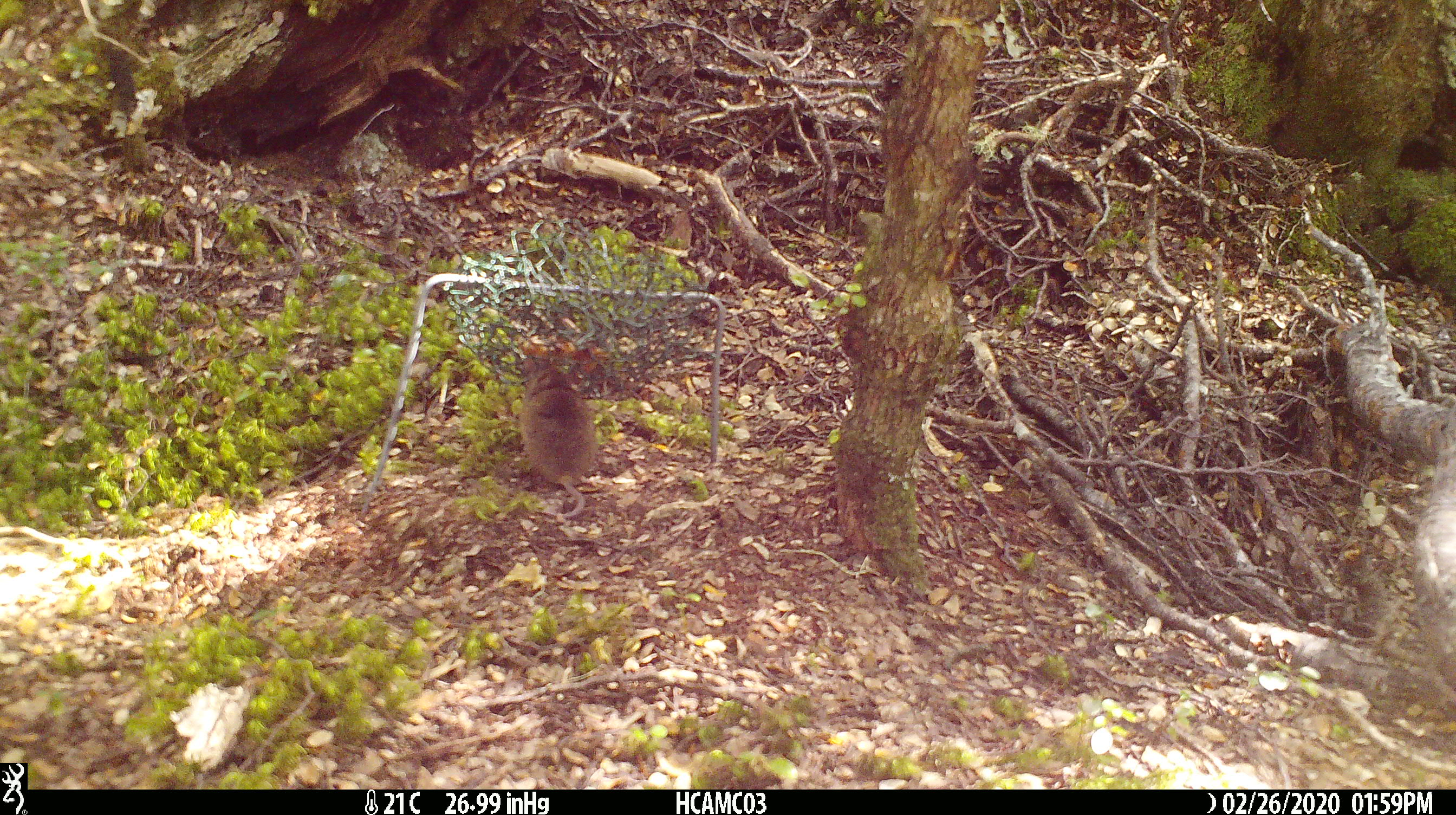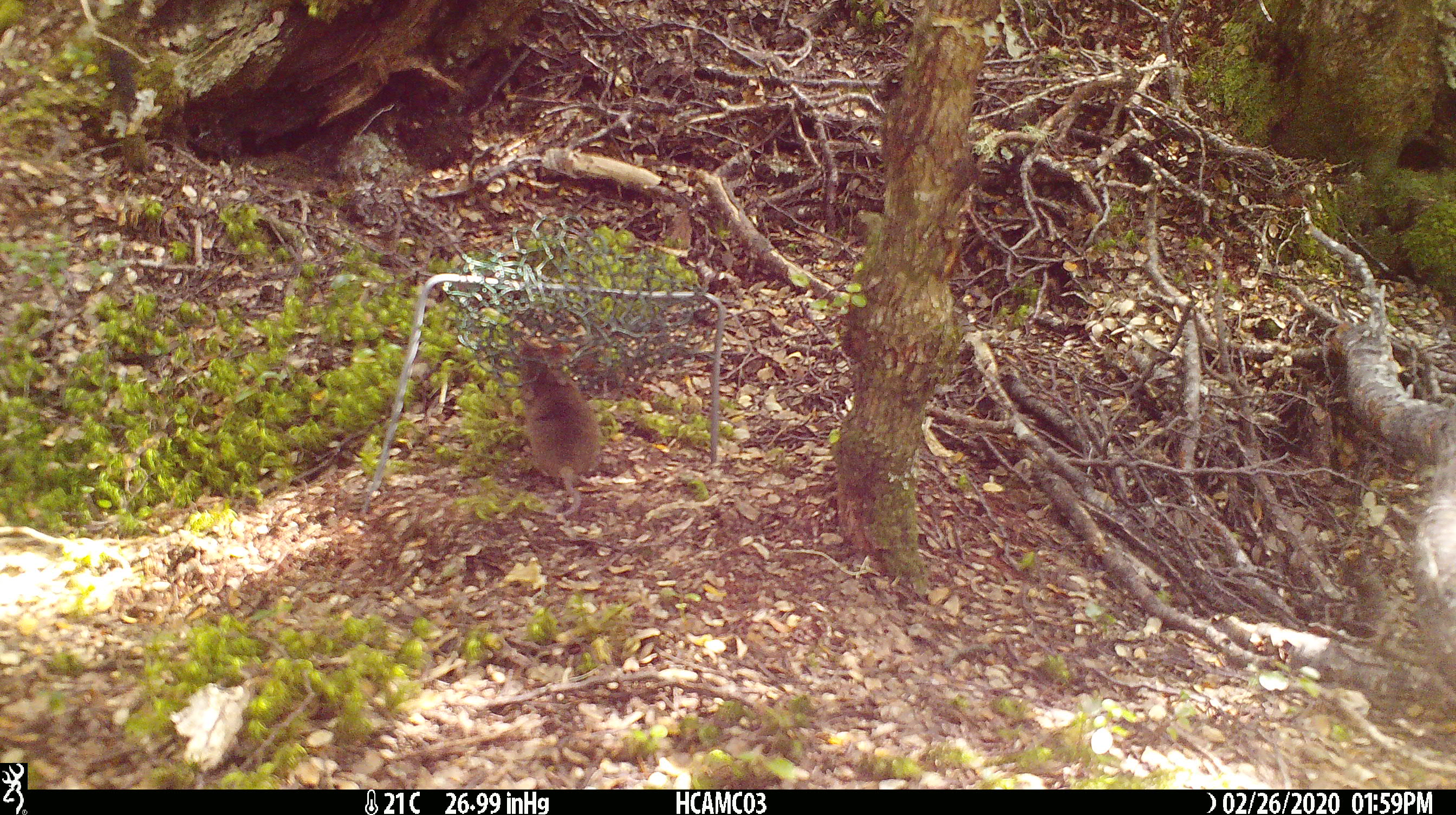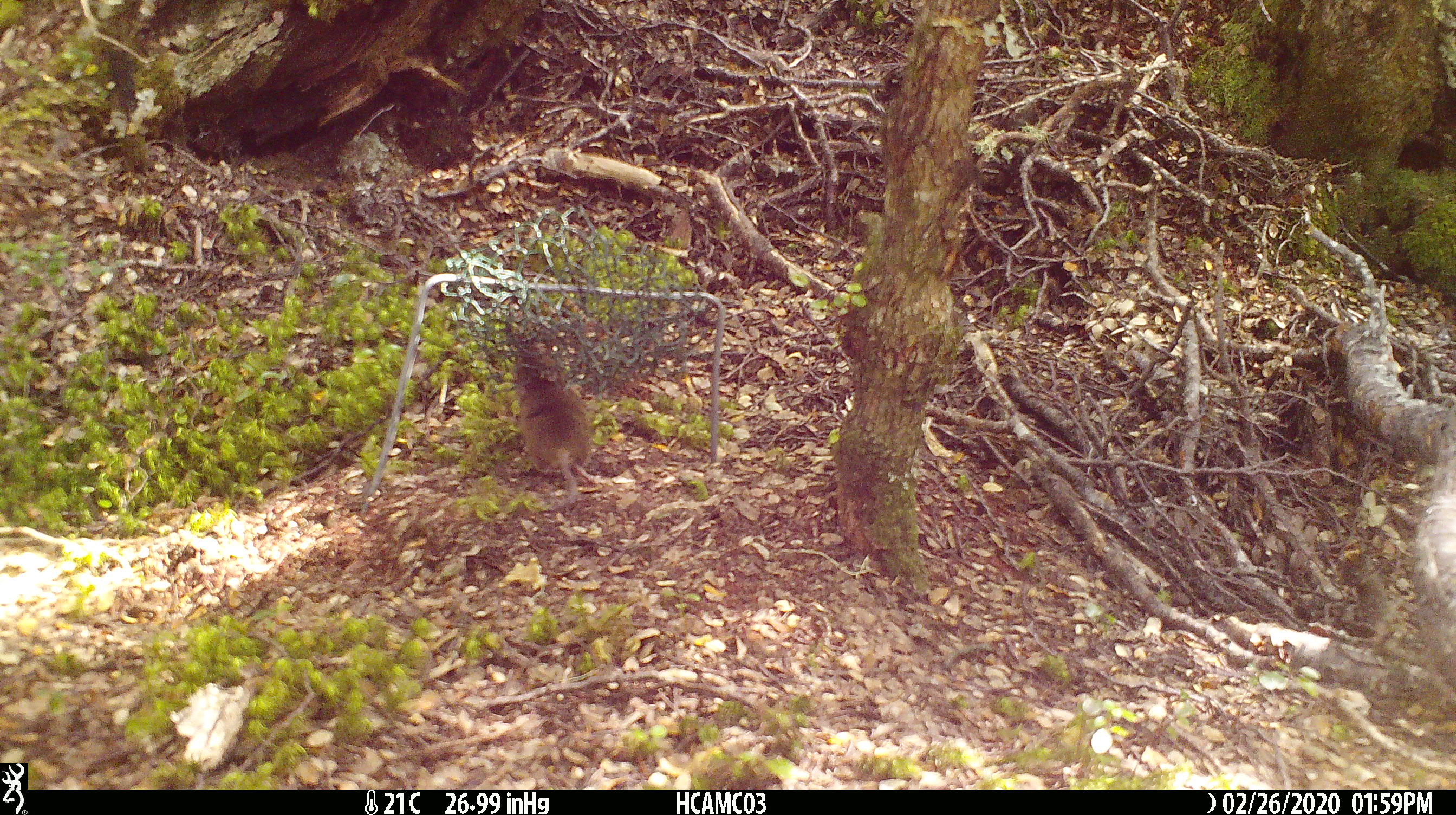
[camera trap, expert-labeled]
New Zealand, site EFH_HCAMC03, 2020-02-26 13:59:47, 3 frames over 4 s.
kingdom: Animalia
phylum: Chordata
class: Mammalia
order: Rodentia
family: Muridae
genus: Mus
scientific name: Mus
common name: mouse